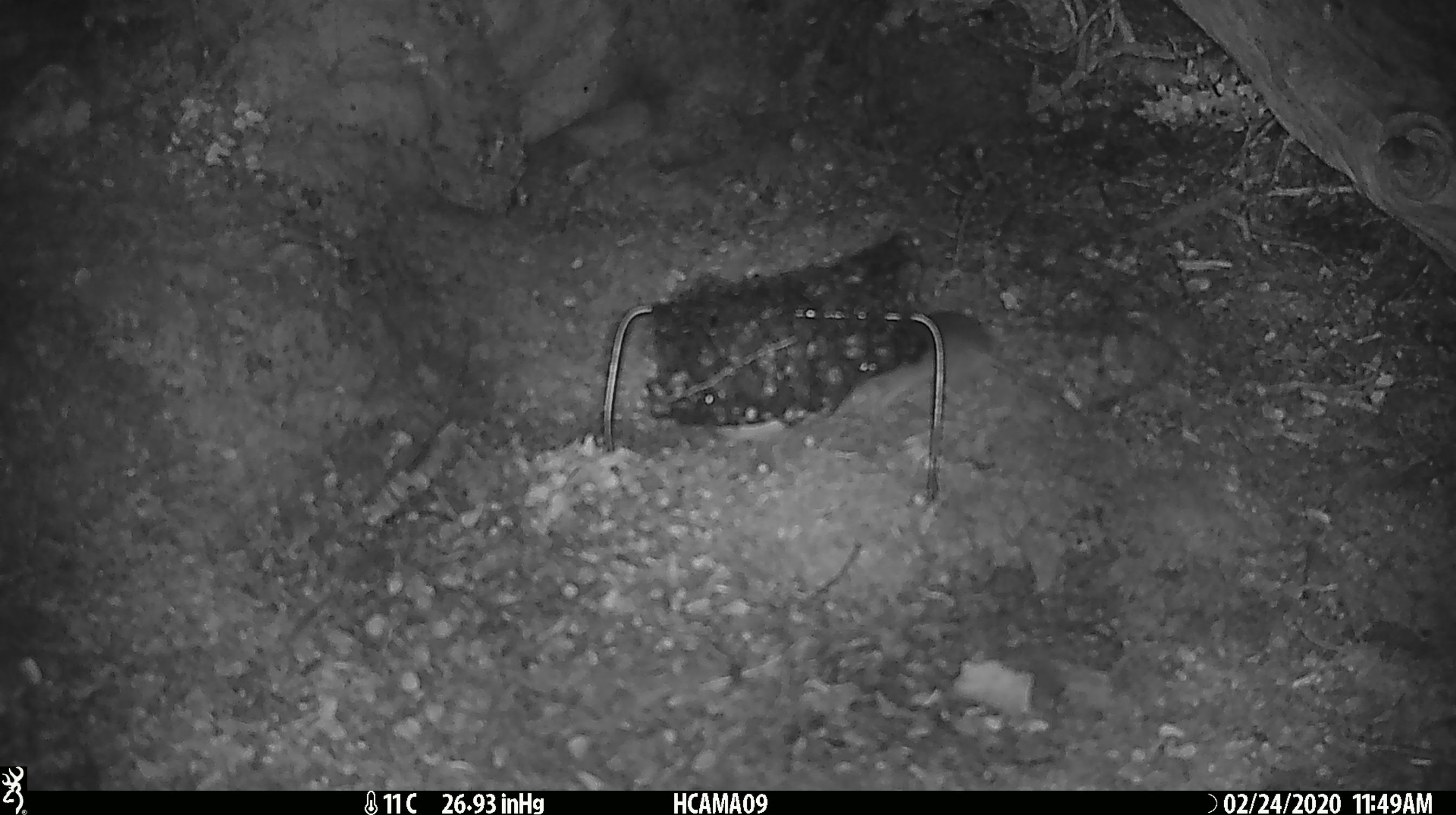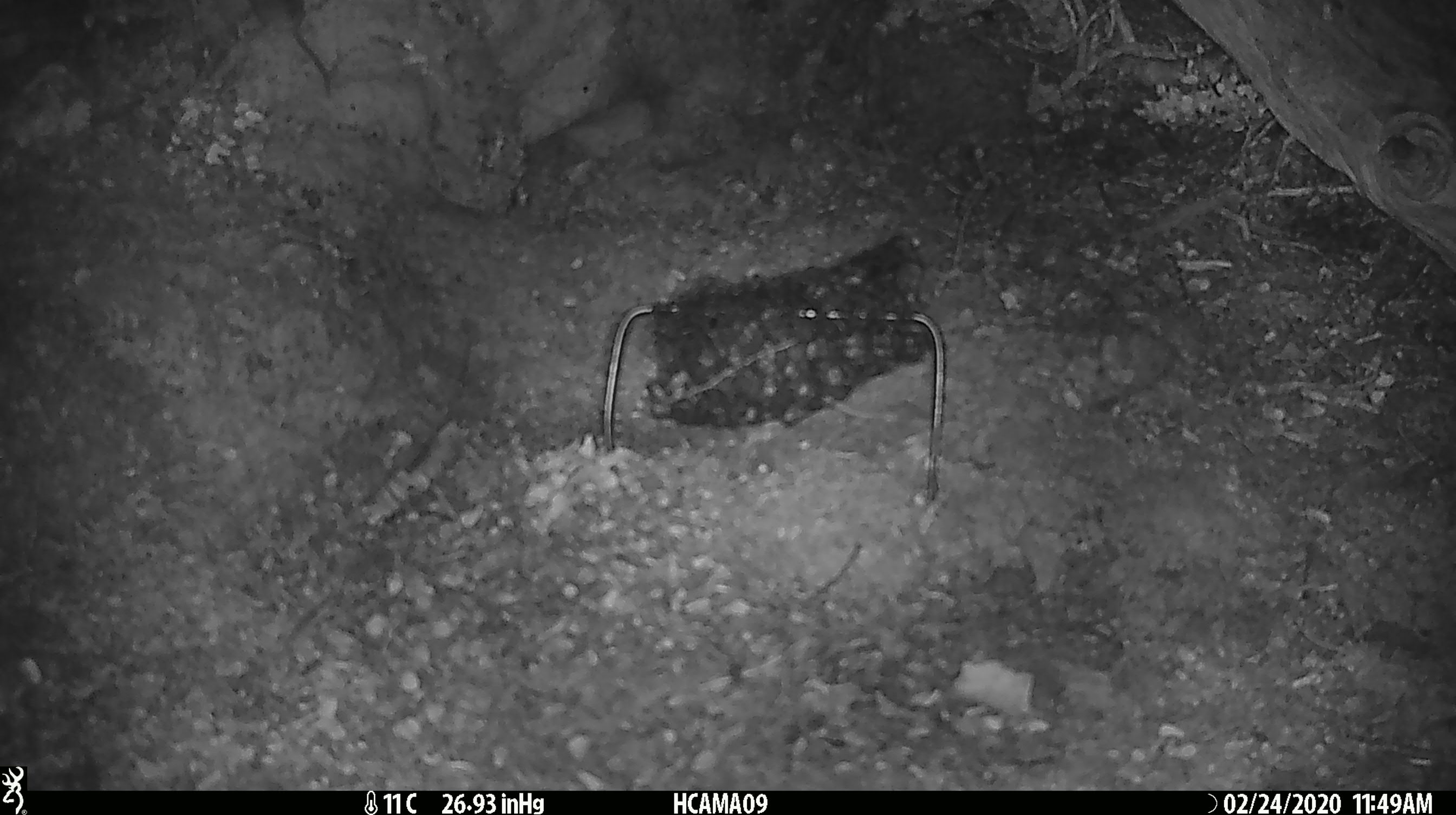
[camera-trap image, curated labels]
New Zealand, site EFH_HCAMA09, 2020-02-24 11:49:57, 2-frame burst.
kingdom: Animalia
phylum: Chordata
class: Mammalia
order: Rodentia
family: Muridae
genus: Mus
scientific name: Mus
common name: mouse